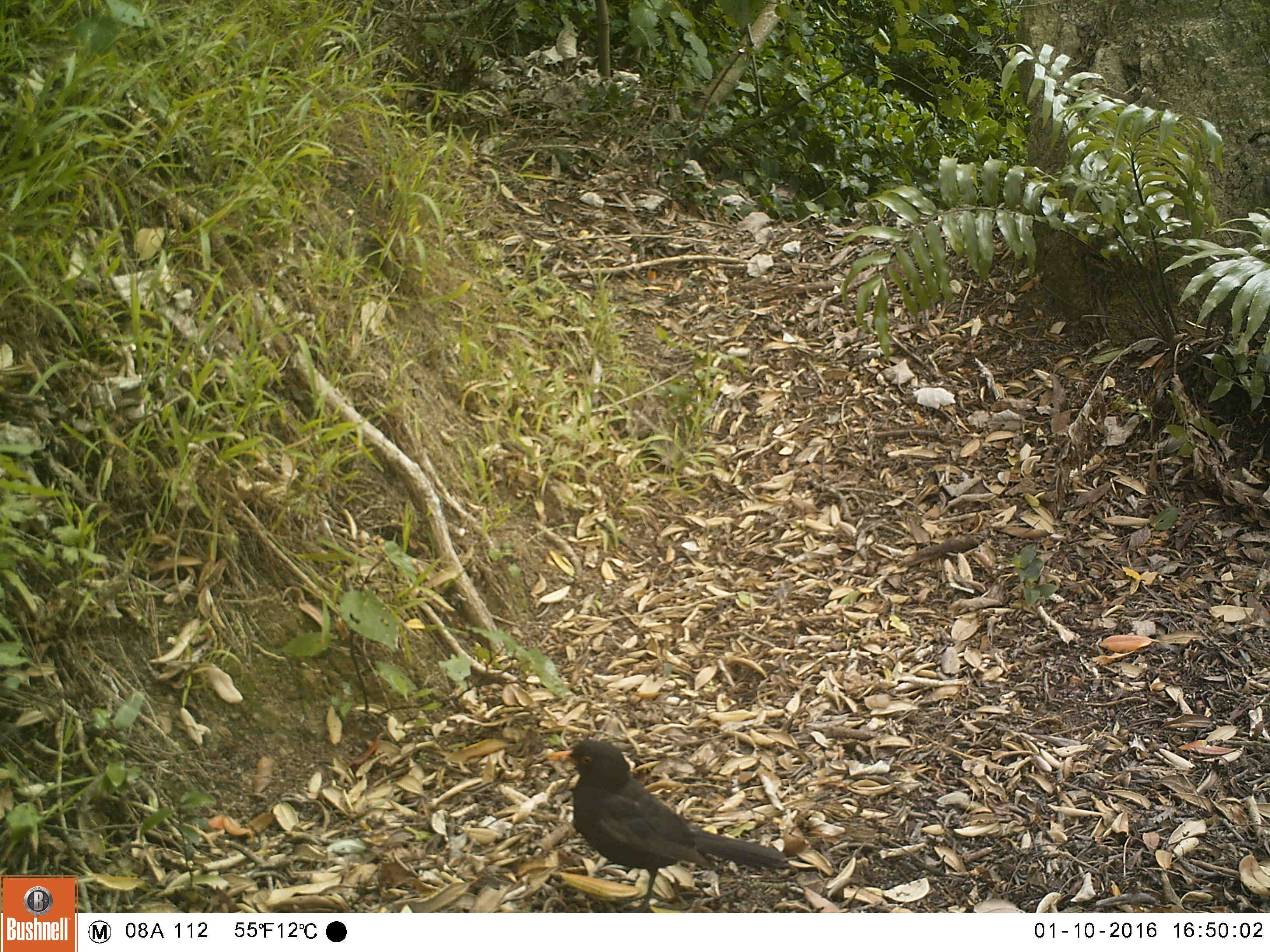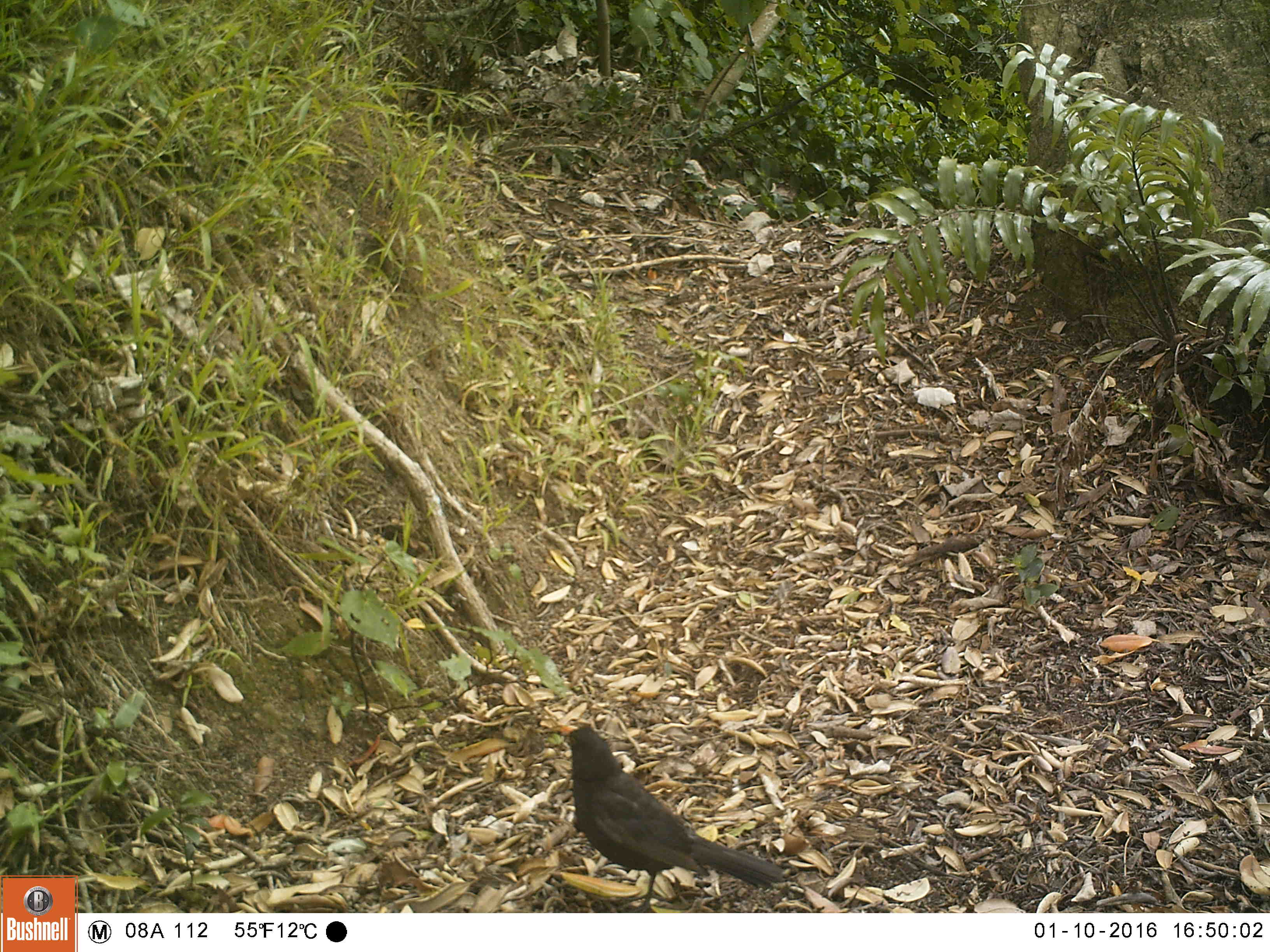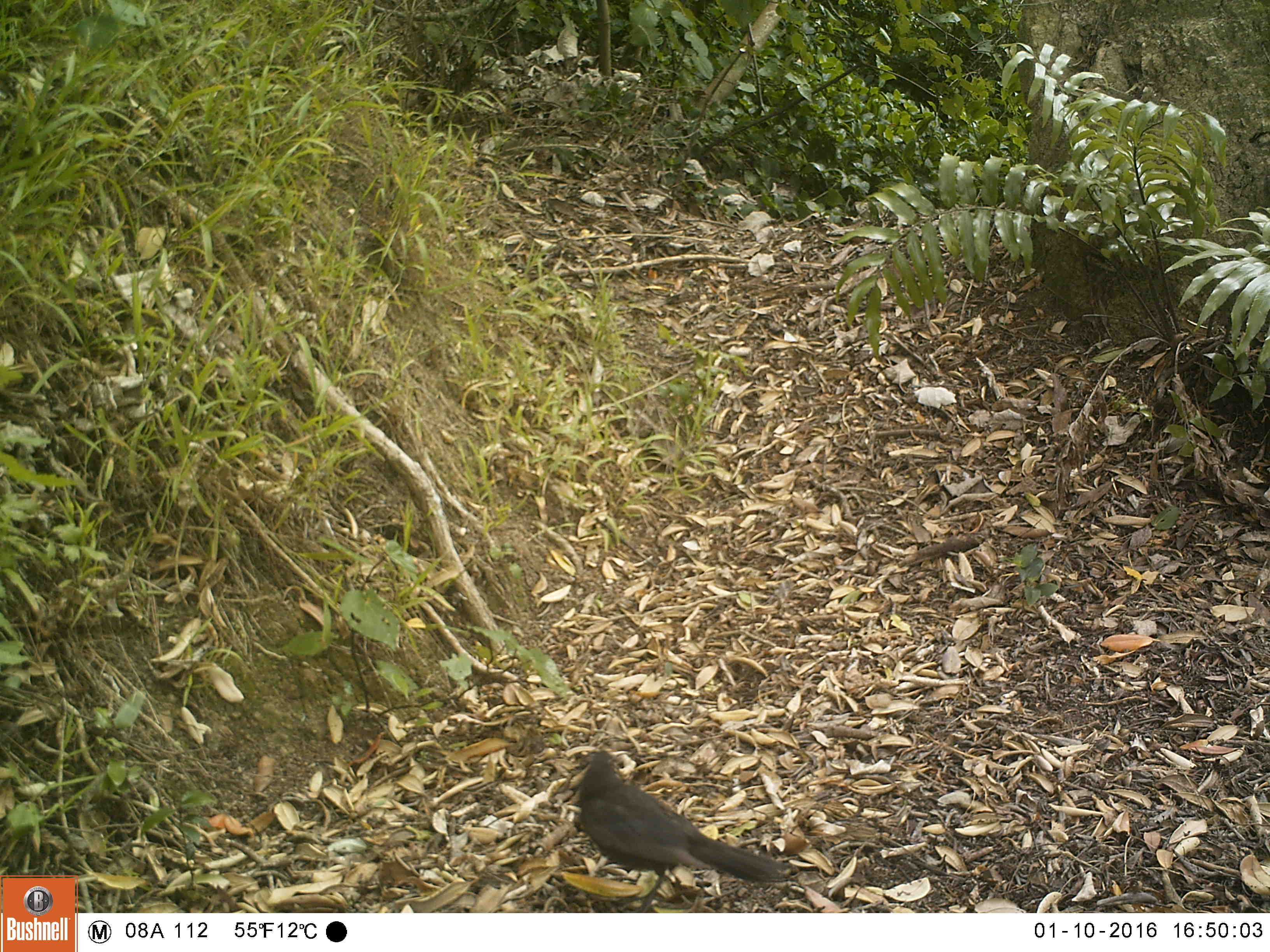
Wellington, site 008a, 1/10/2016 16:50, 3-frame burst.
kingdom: Animalia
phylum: Chordata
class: Aves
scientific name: Aves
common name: bird